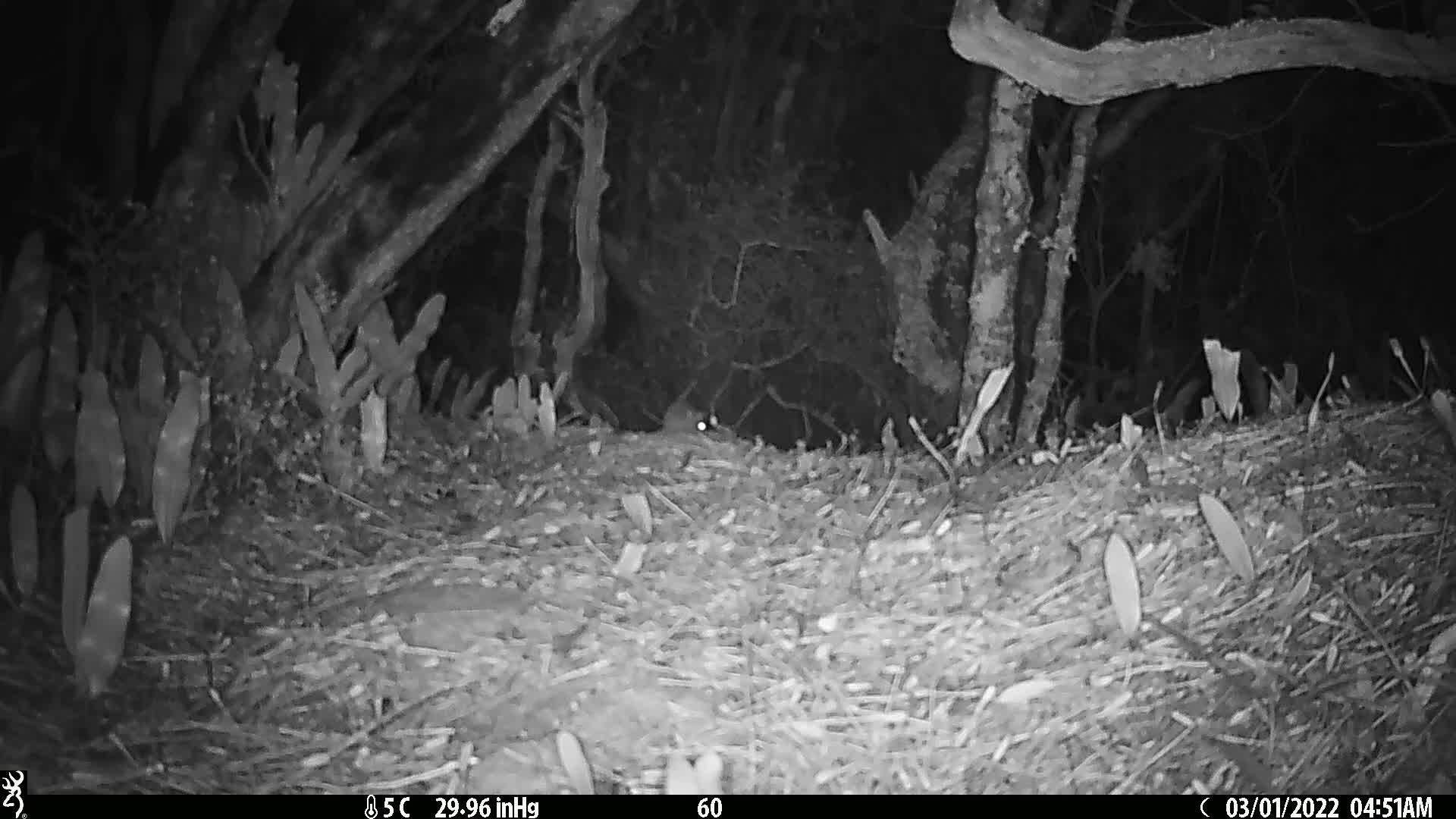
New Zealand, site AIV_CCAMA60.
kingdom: Animalia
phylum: Chordata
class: Mammalia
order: Rodentia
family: Muridae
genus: Mus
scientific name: Mus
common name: mouse